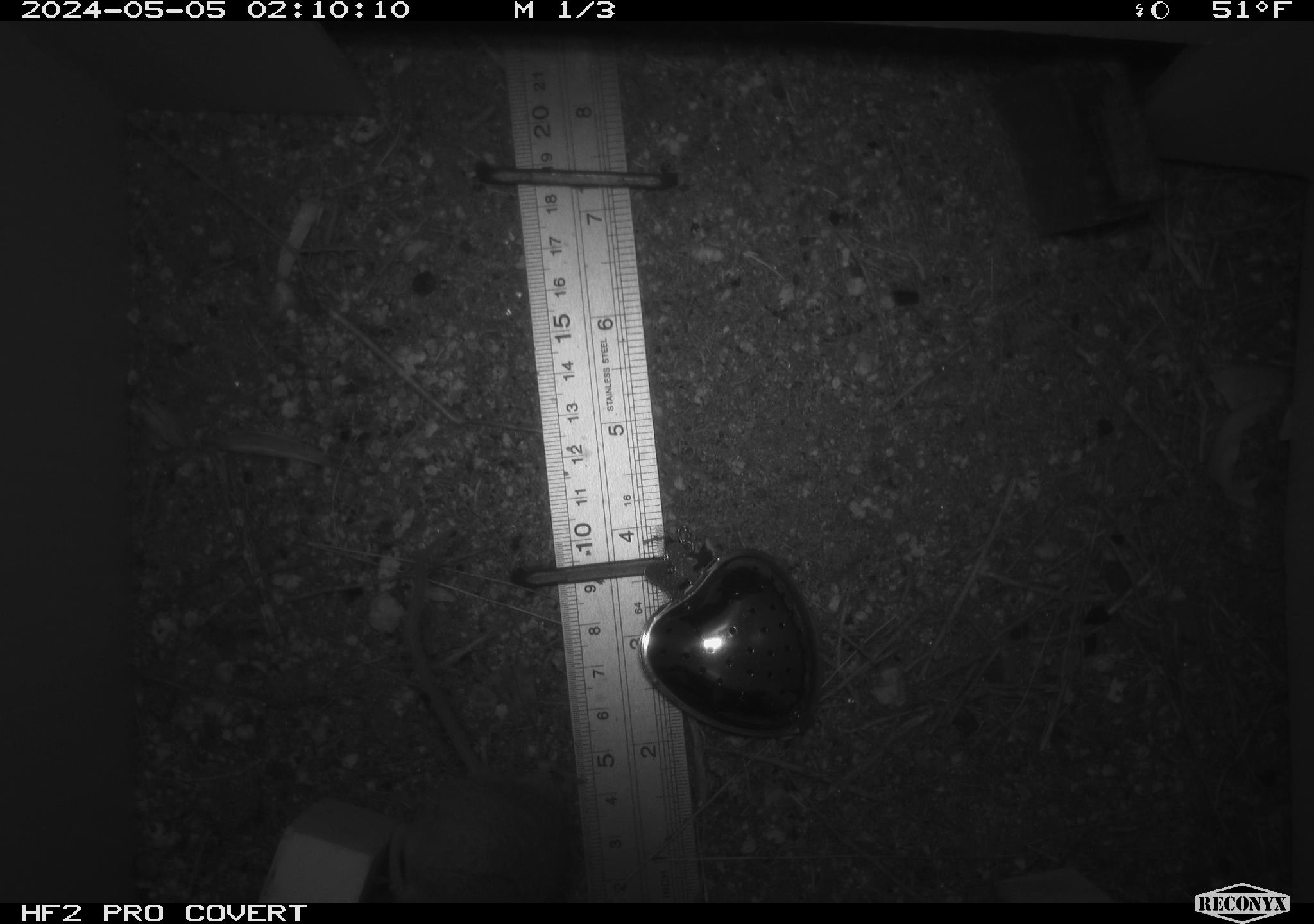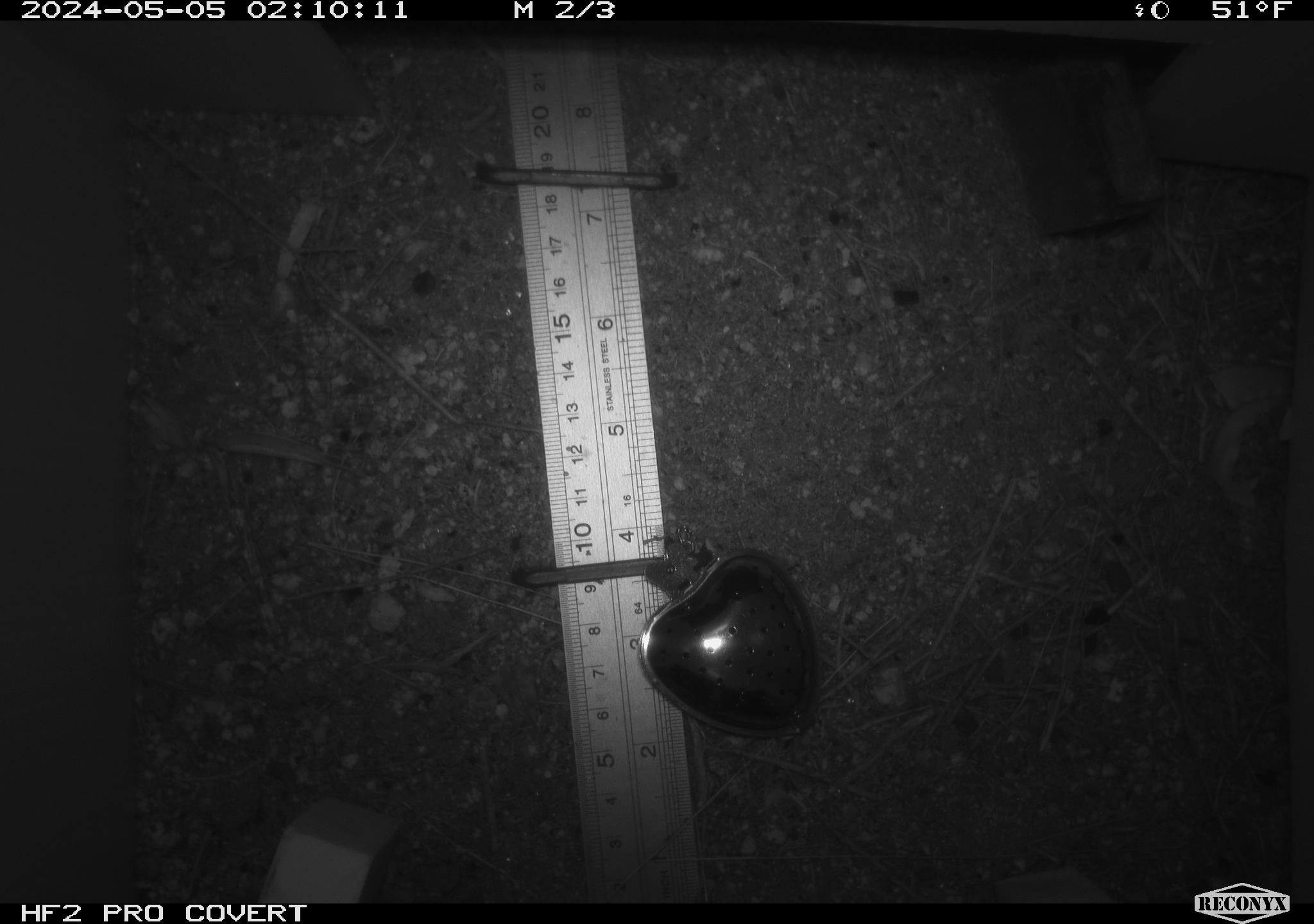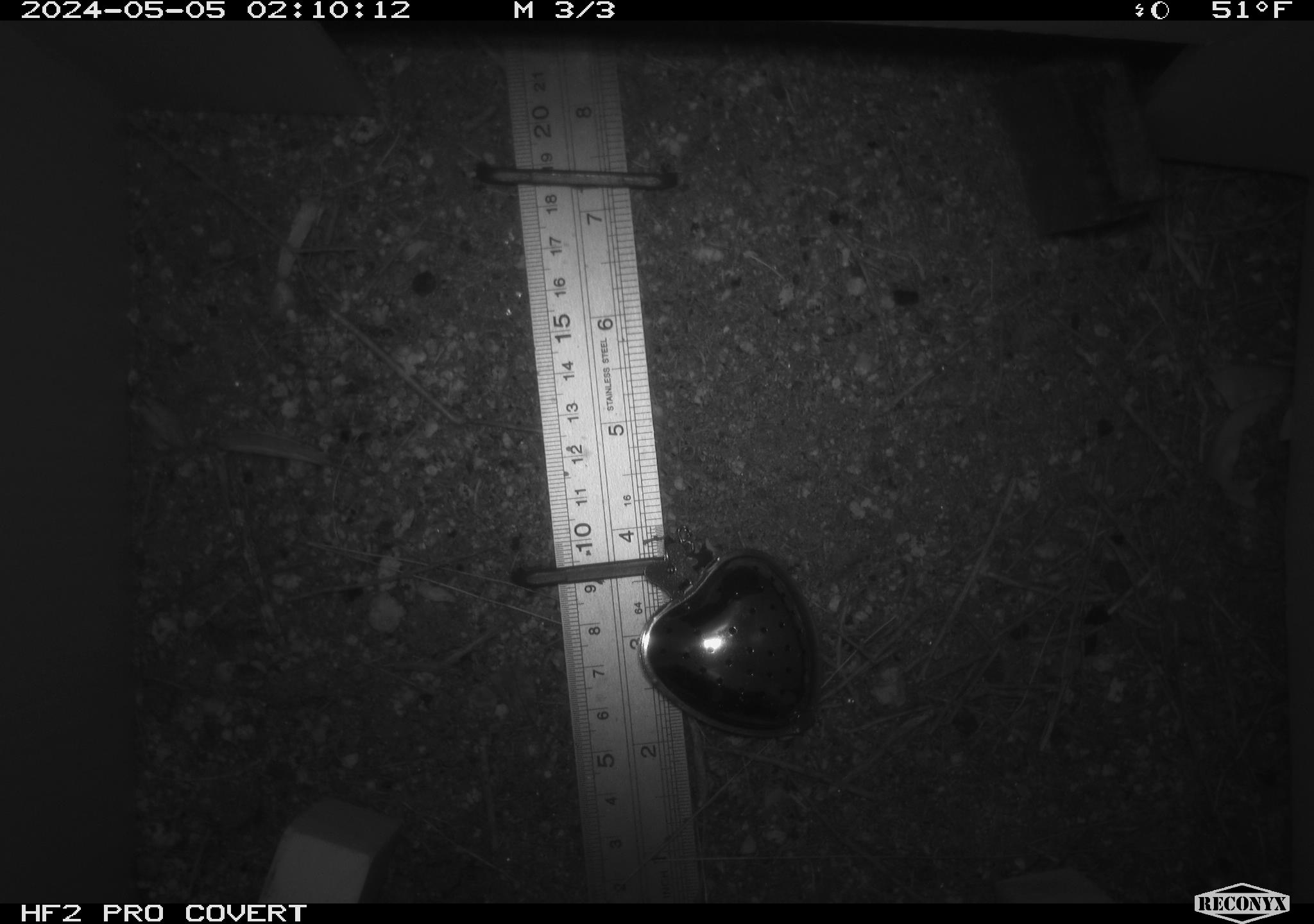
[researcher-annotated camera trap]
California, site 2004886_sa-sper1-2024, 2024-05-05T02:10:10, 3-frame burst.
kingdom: Animalia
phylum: Chordata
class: Mammalia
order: Rodentia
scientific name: Rodentia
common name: mouse species